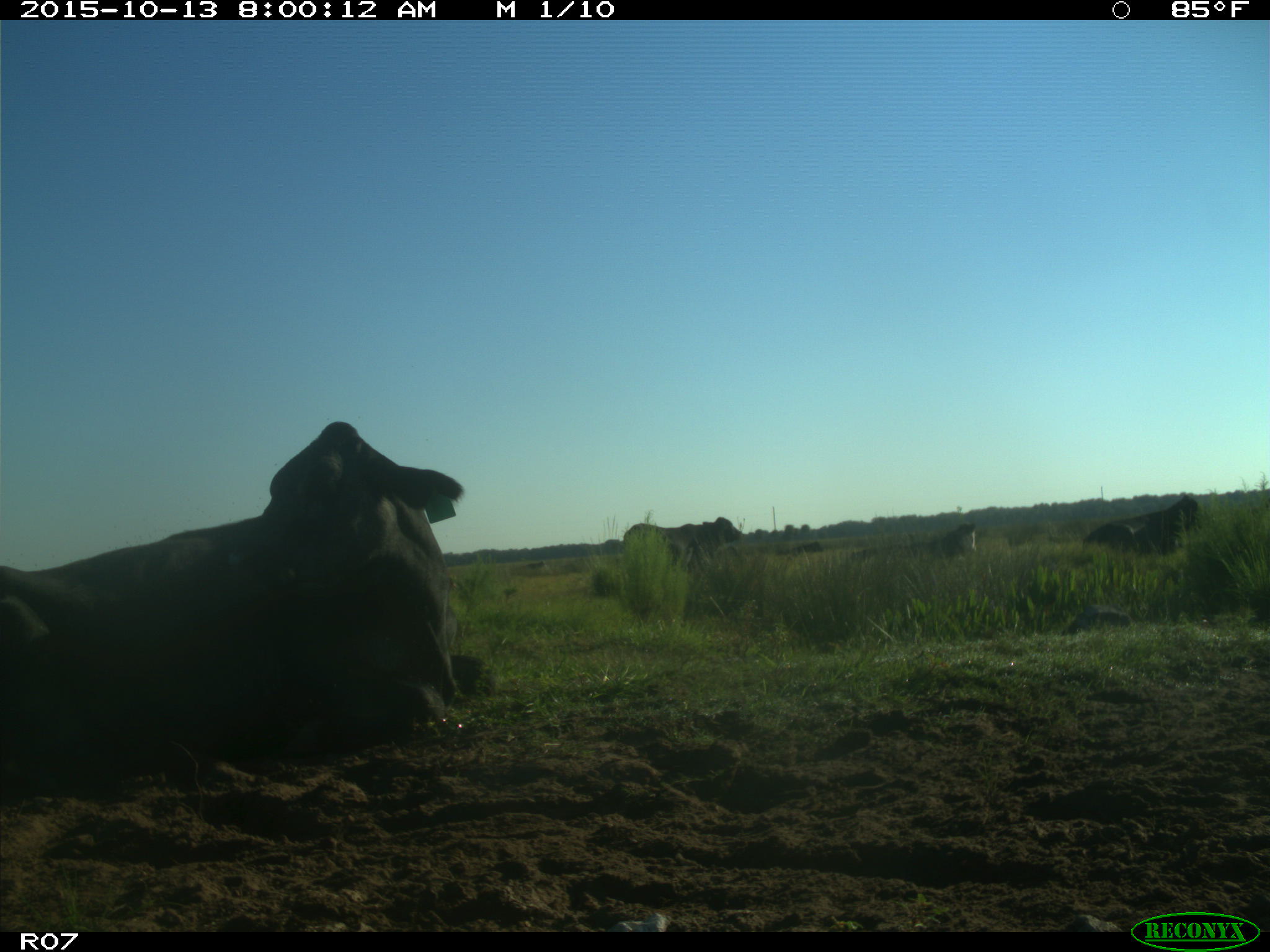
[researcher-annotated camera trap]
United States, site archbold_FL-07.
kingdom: Animalia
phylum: Chordata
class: Mammalia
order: Artiodactyla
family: Bovidae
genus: Bos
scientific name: Bos taurus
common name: domestic cow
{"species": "Bos taurus (domestic cow)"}